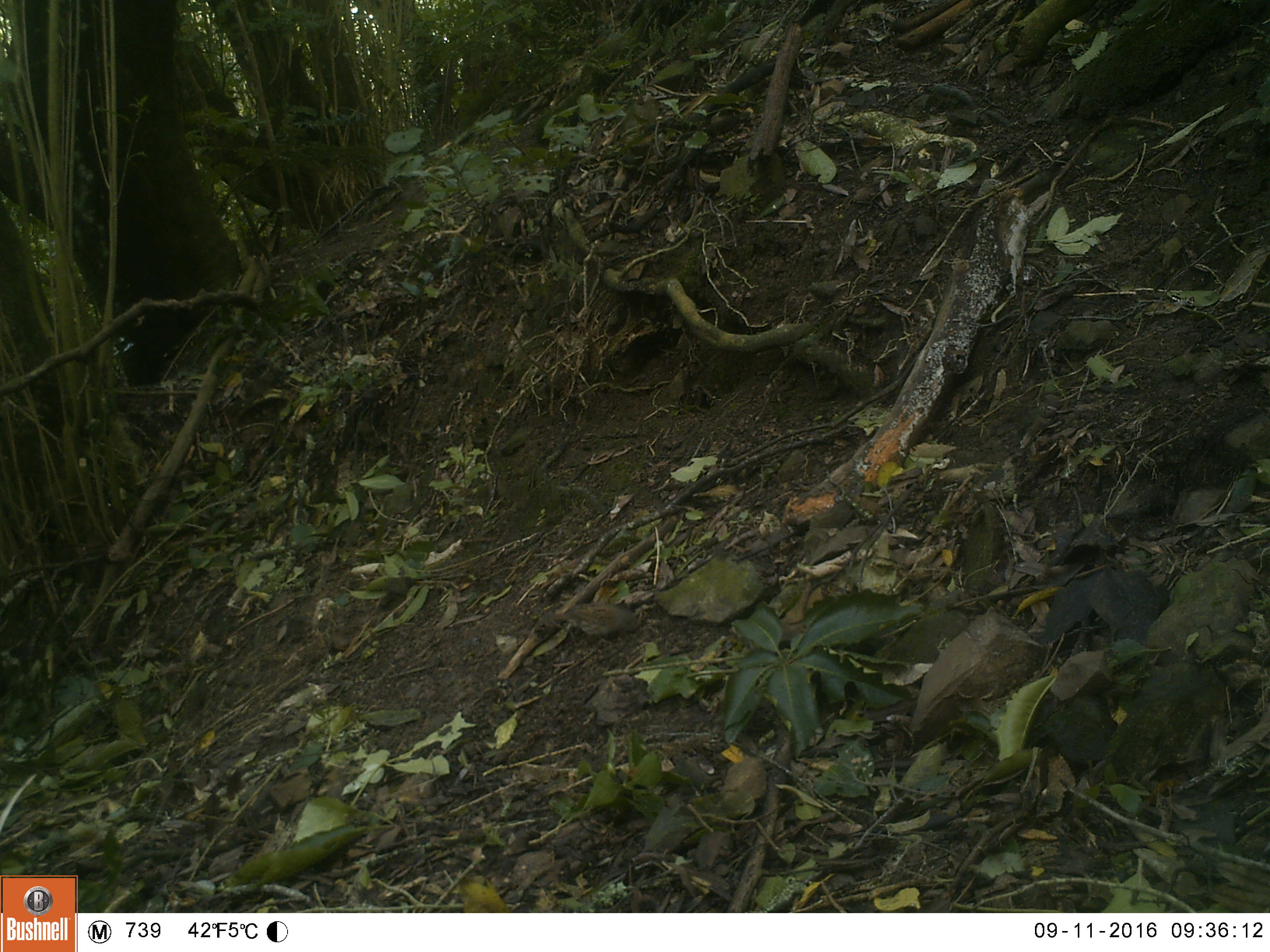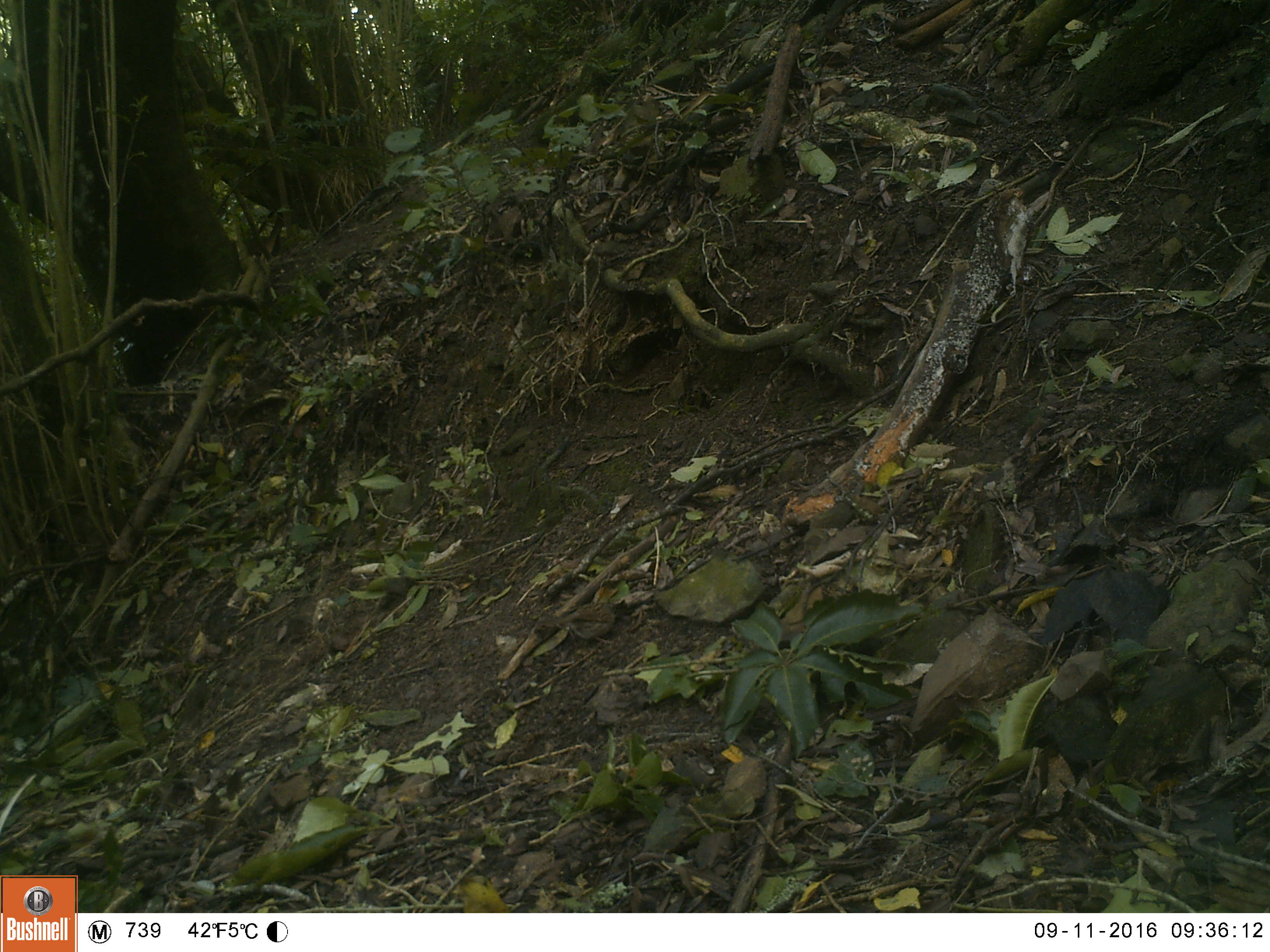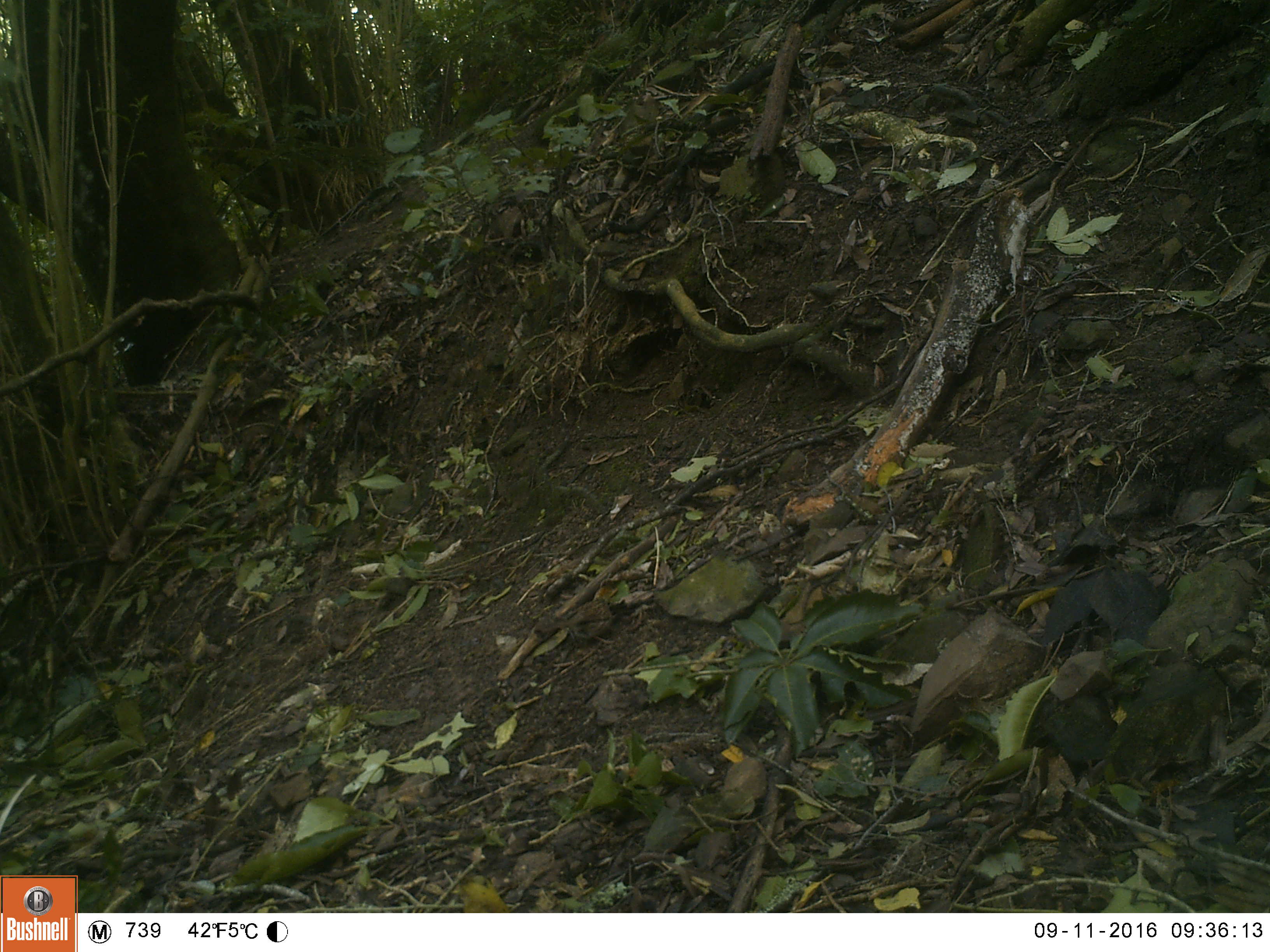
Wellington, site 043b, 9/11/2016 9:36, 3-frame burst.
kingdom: Animalia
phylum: Chordata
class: Aves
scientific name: Aves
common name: bird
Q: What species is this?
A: Bird (Aves).